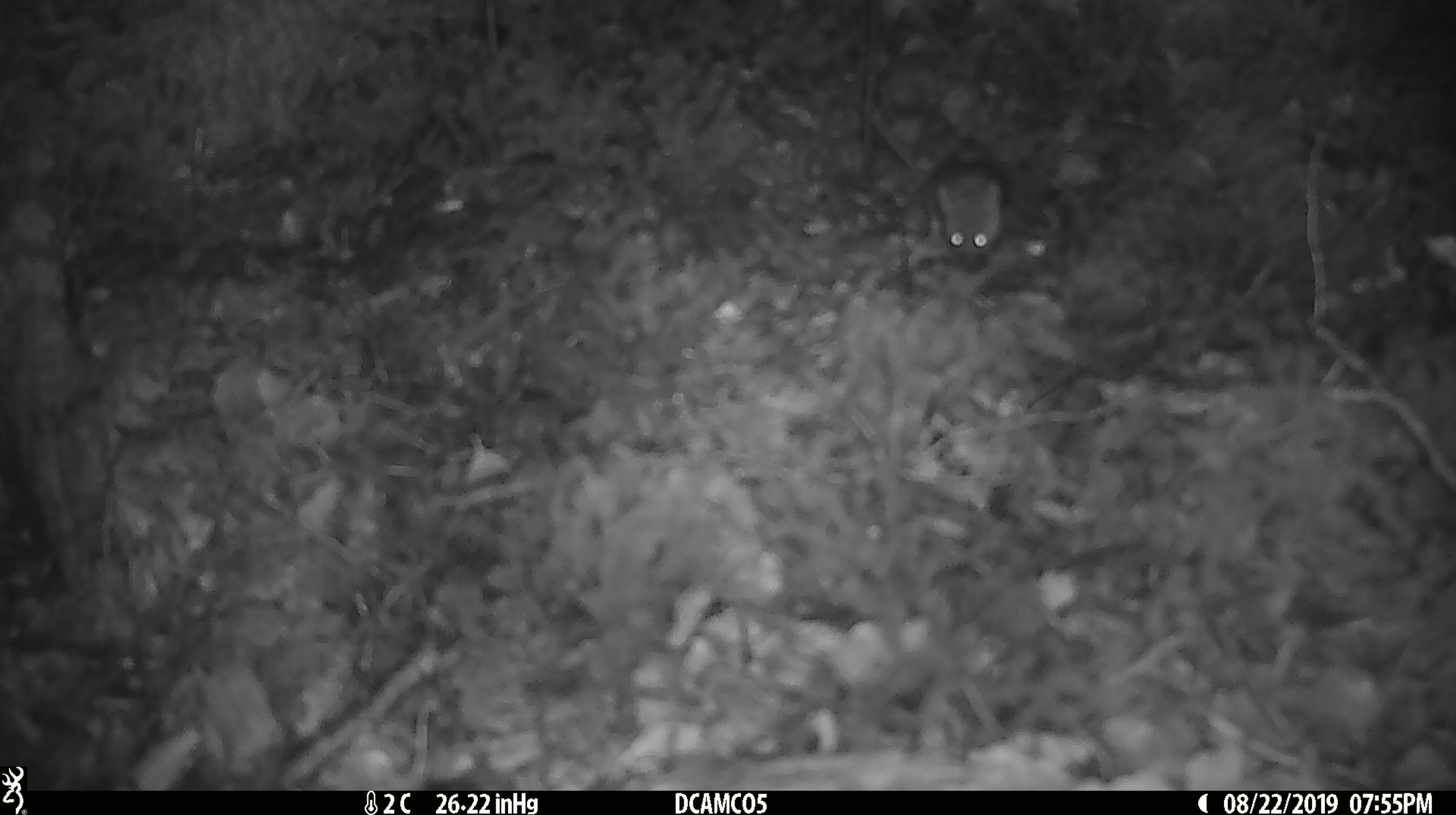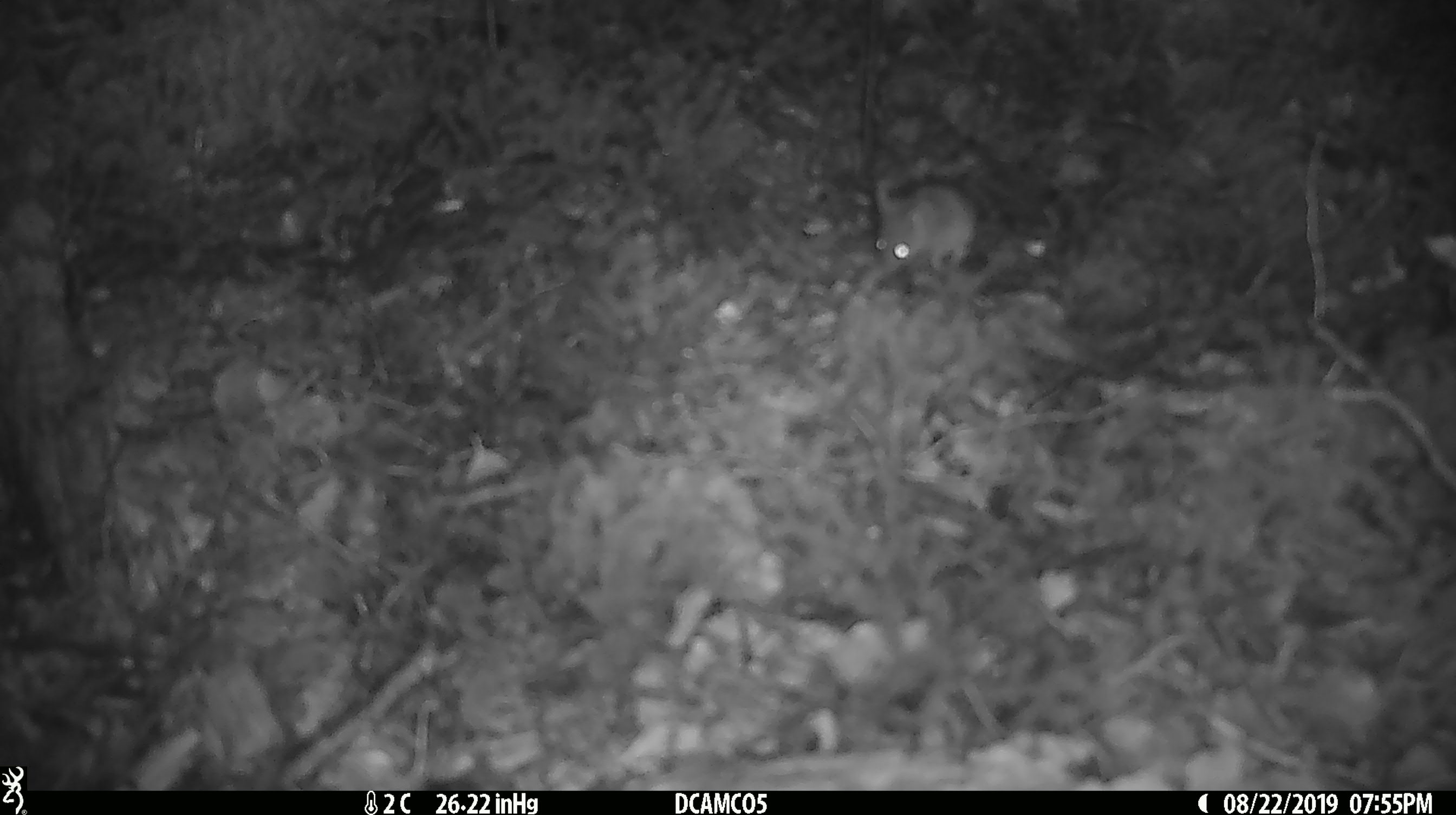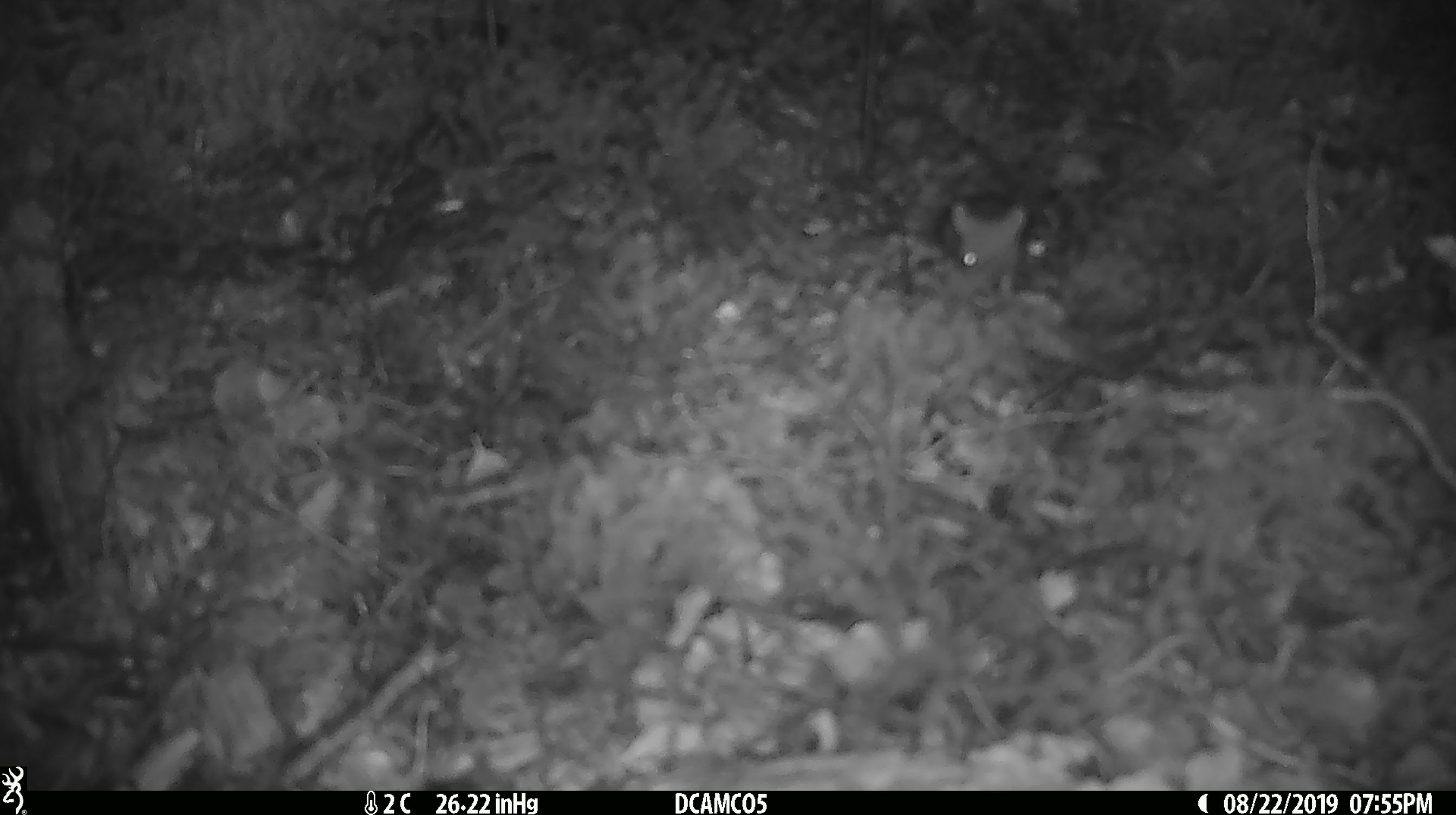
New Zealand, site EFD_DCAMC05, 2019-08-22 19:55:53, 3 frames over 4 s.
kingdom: Animalia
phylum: Chordata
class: Mammalia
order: Rodentia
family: Muridae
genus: Mus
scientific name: Mus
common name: mouse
Mouse (Mus).